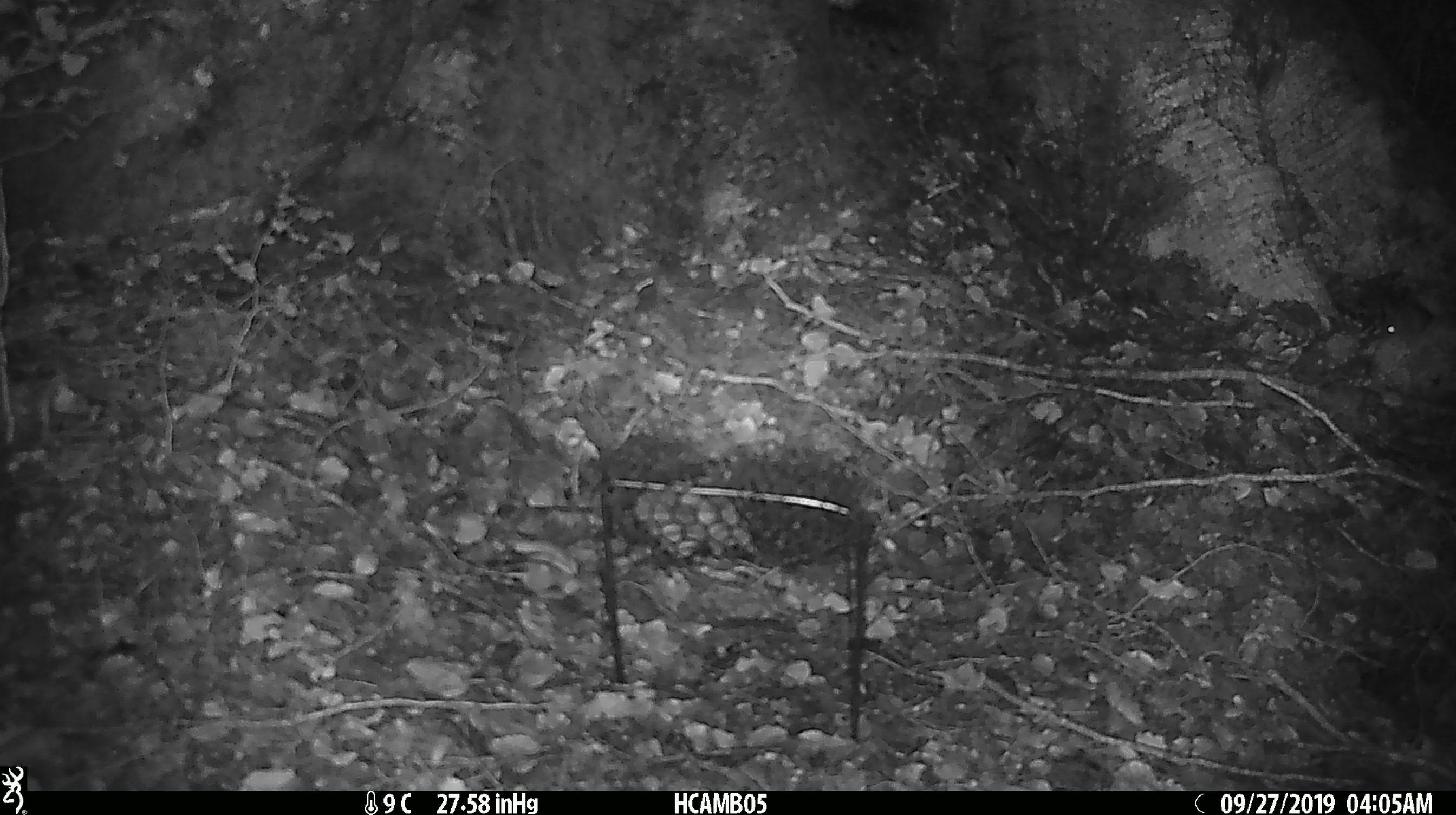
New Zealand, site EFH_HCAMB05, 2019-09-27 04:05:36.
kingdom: Animalia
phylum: Chordata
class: Mammalia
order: Rodentia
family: Muridae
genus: Mus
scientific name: Mus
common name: mouse